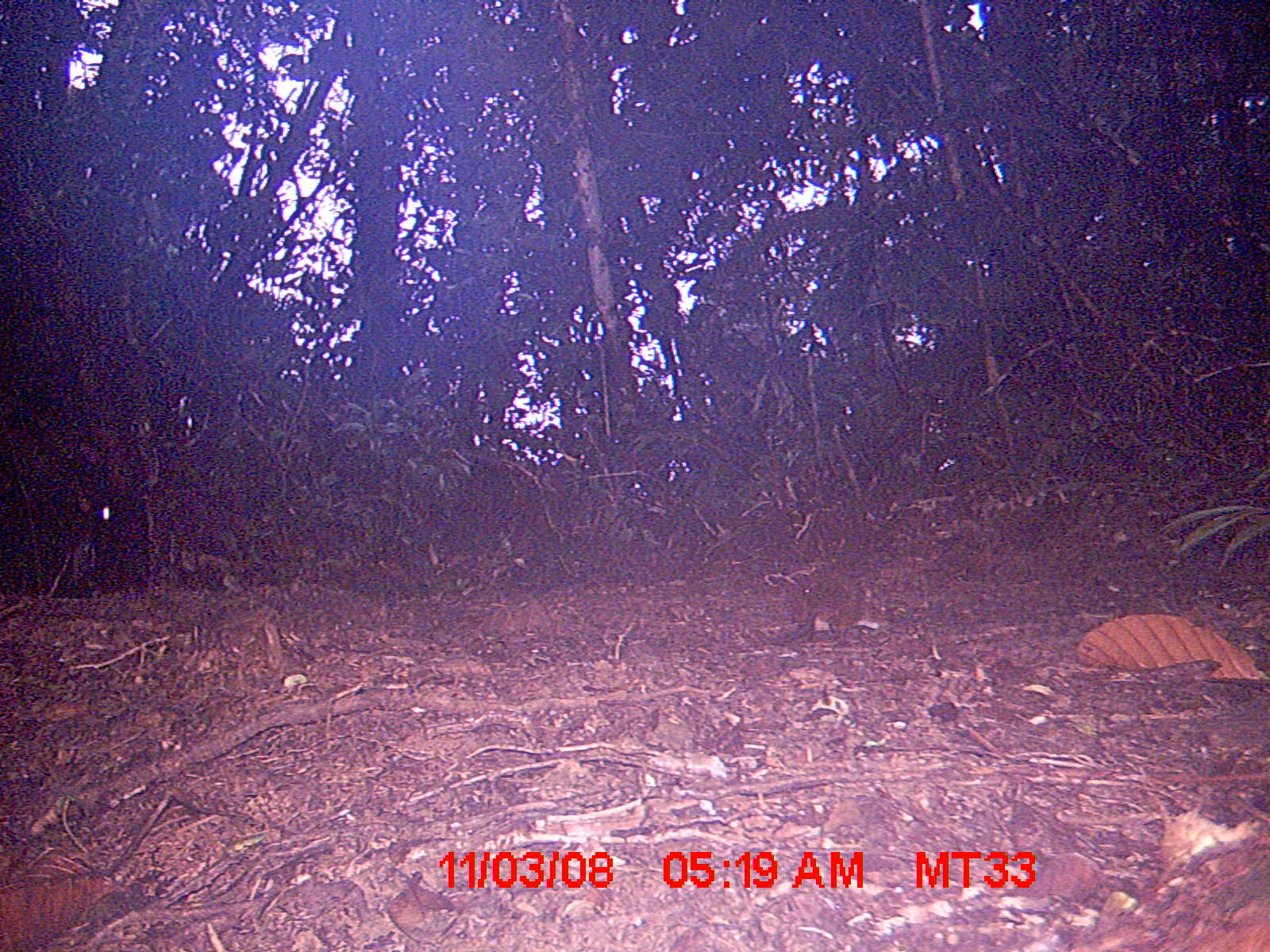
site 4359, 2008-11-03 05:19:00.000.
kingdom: Animalia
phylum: Chordata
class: Mammalia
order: Rodentia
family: Nesomyidae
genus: Nesomys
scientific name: Nesomys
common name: nesomys rodents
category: nesomys sp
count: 1